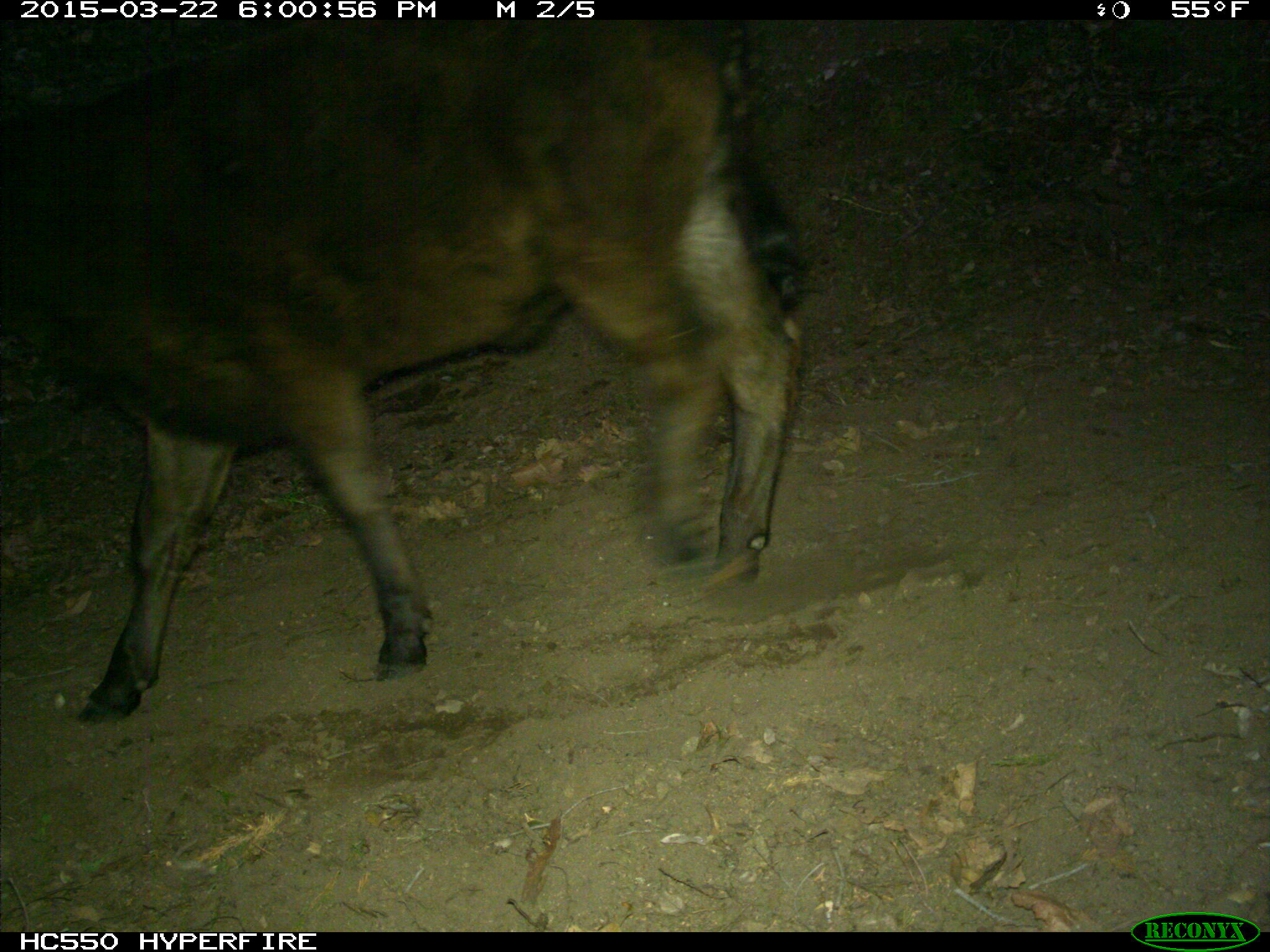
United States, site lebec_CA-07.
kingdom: Animalia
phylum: Chordata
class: Mammalia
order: Artiodactyla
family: Bovidae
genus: Bos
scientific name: Bos taurus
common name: domestic cow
Bos taurus (domestic cow).